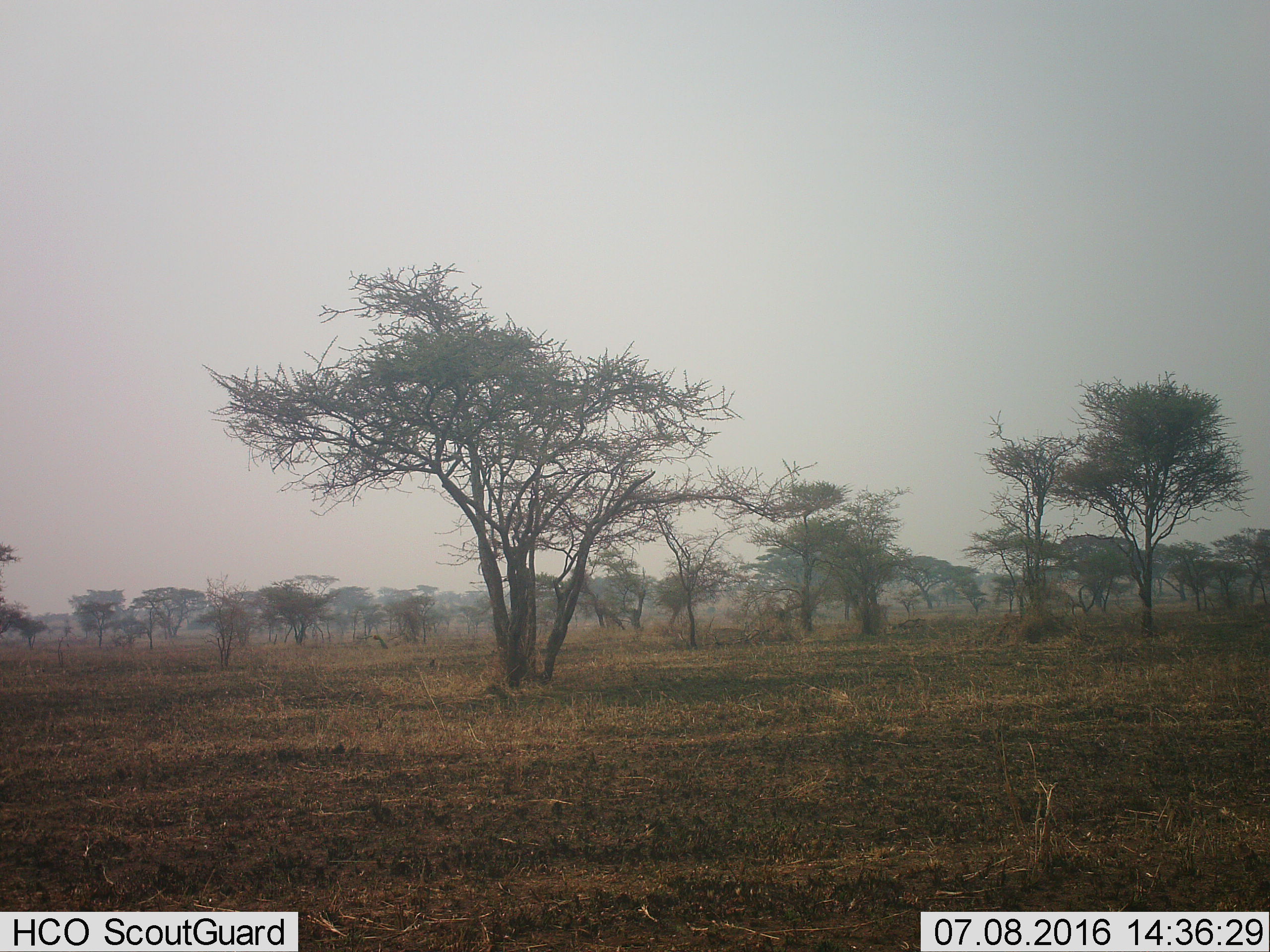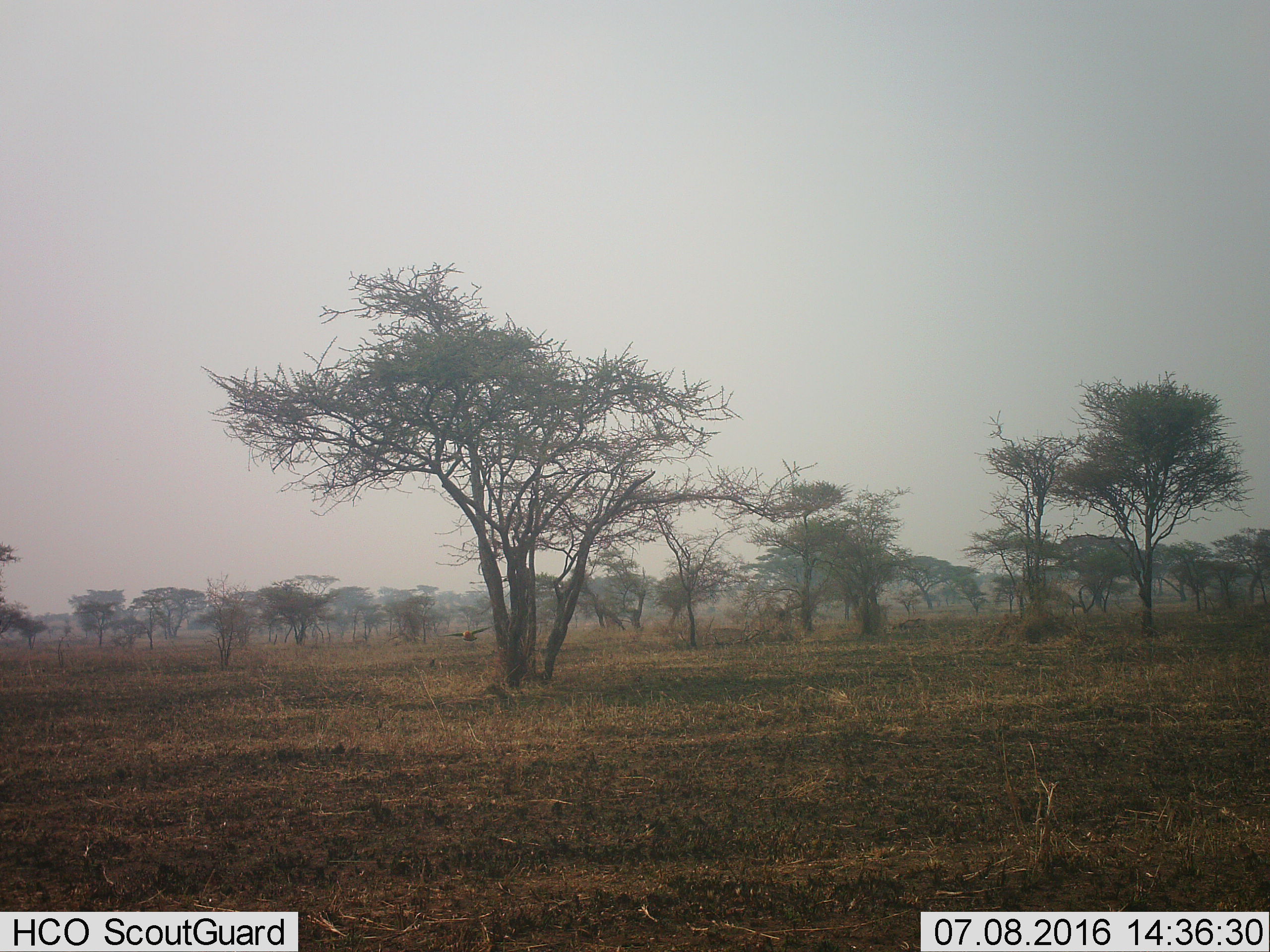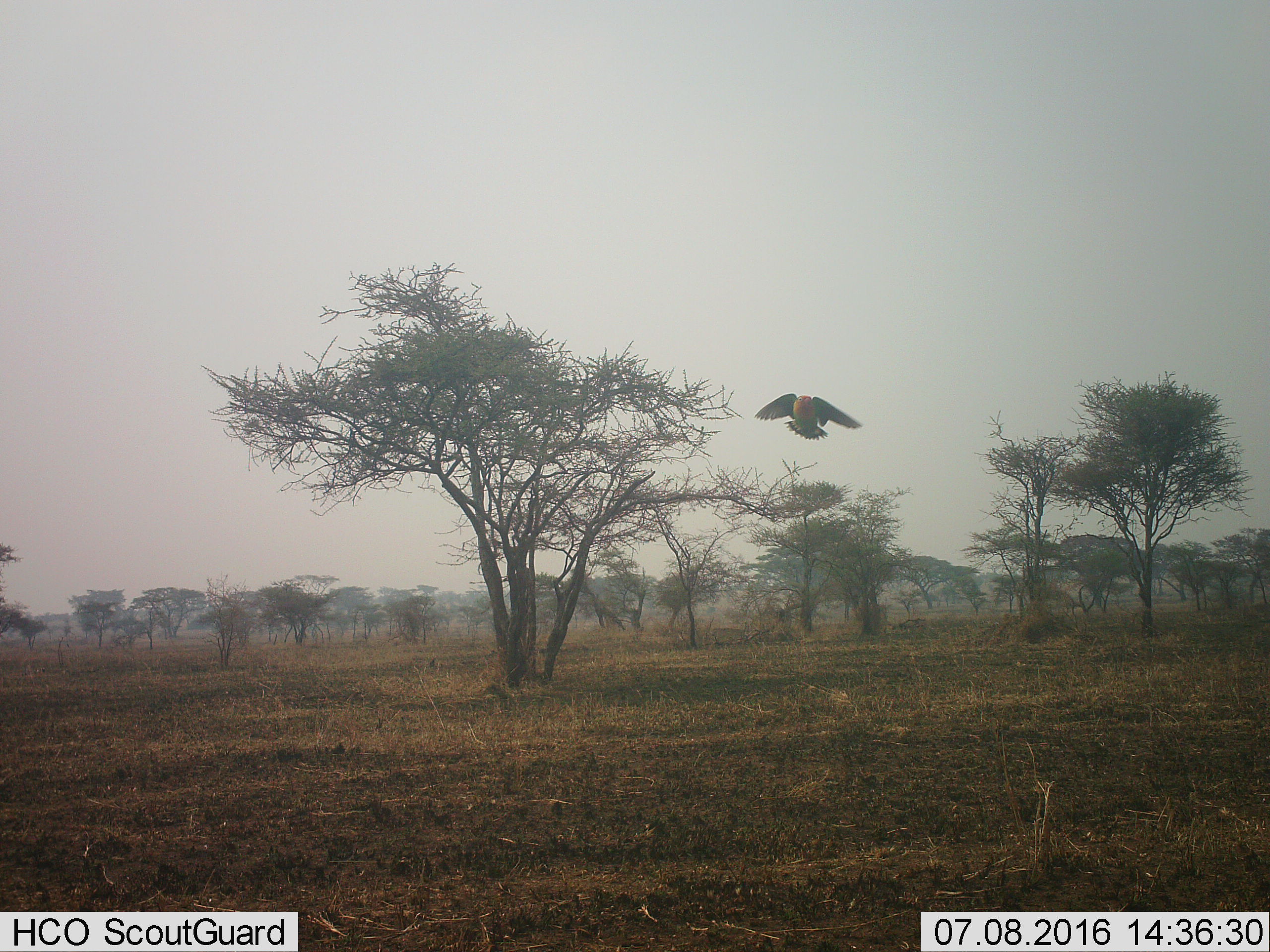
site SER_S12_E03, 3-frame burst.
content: unidentified animal